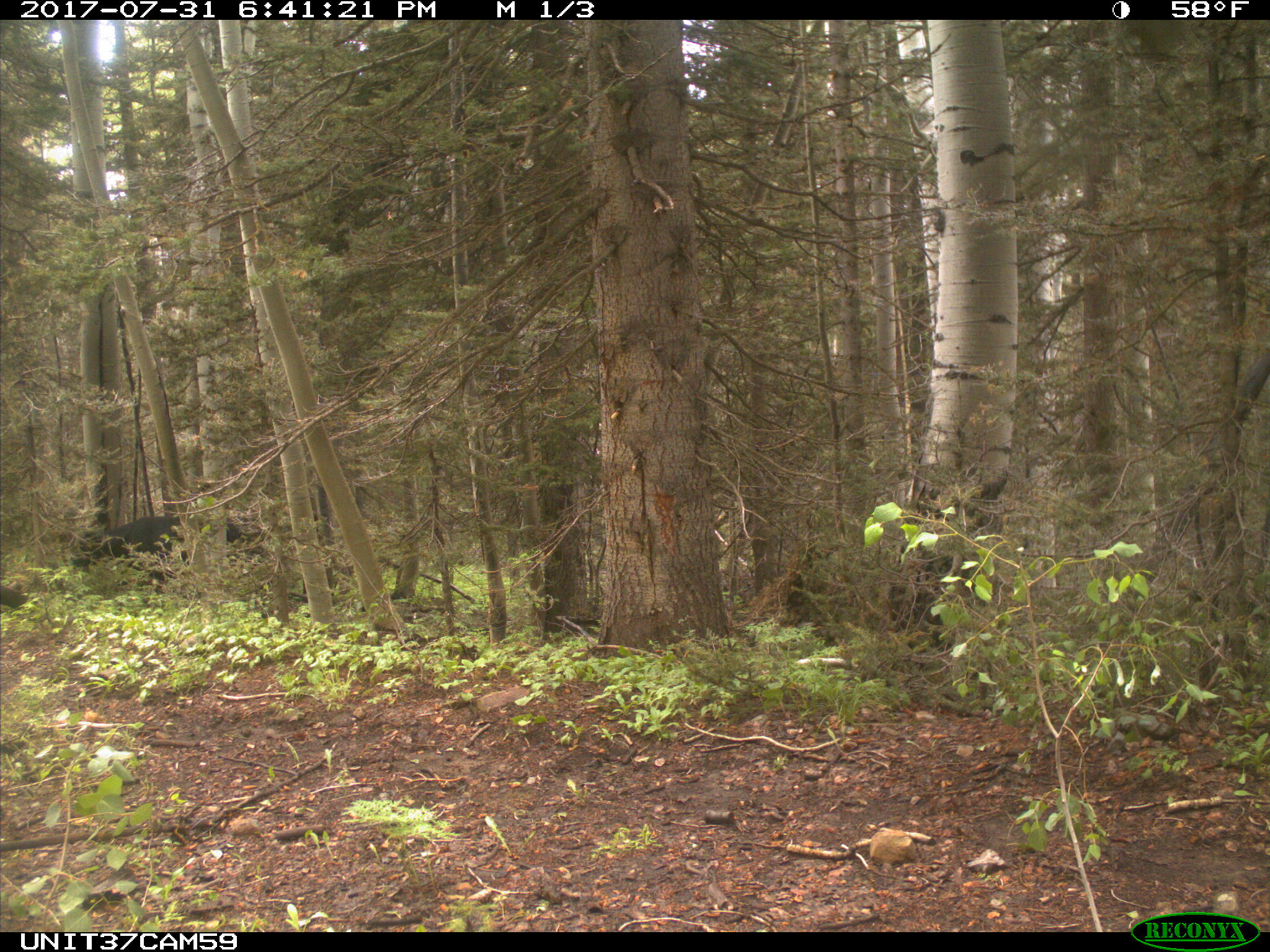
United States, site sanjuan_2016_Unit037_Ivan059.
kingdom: Animalia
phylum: Chordata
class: Mammalia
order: Artiodactyla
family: Bovidae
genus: Bos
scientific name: Bos taurus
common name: domestic cow